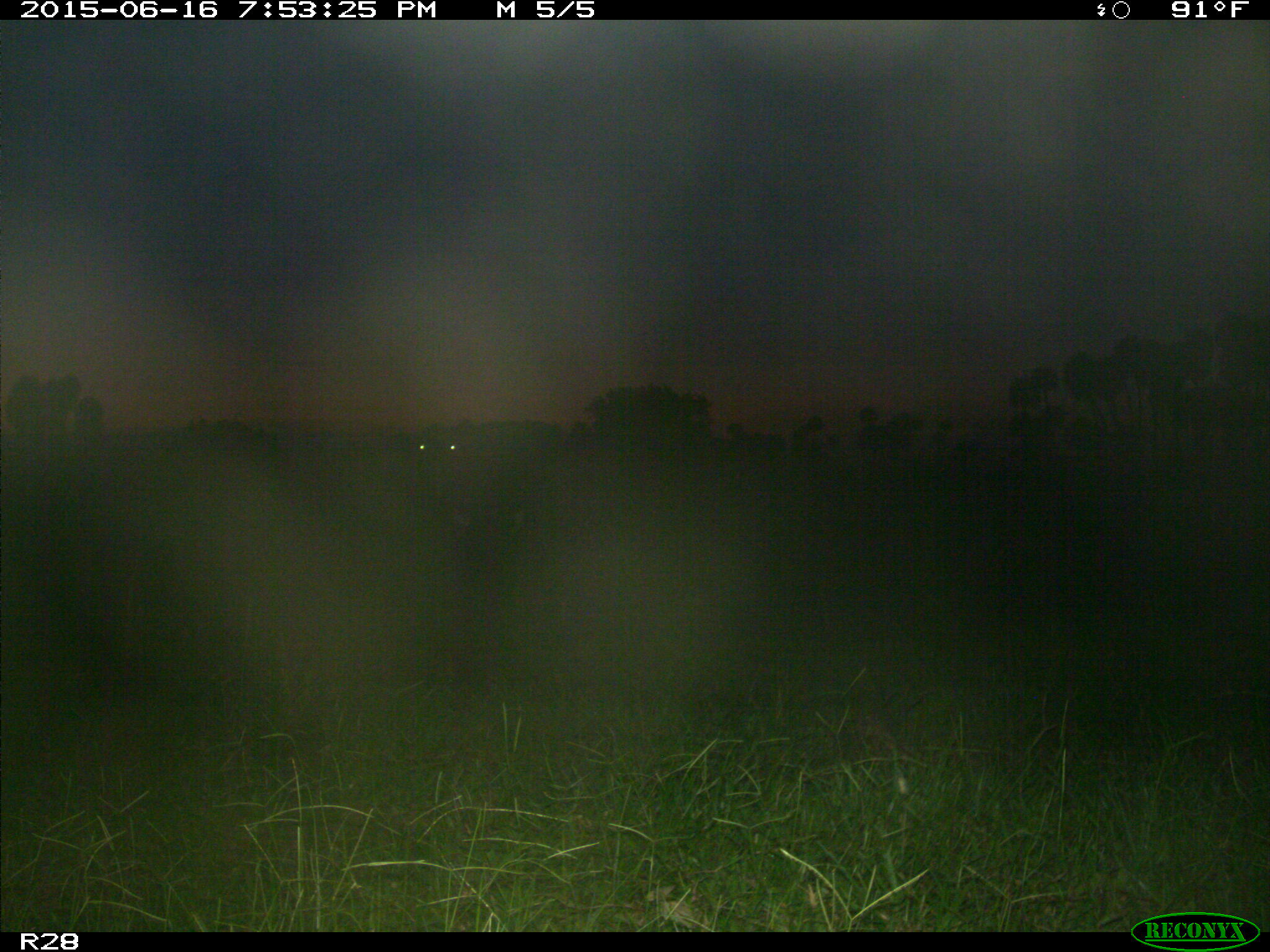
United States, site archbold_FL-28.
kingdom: Animalia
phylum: Chordata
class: Mammalia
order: Artiodactyla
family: Bovidae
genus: Bos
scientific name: Bos taurus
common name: domestic cow